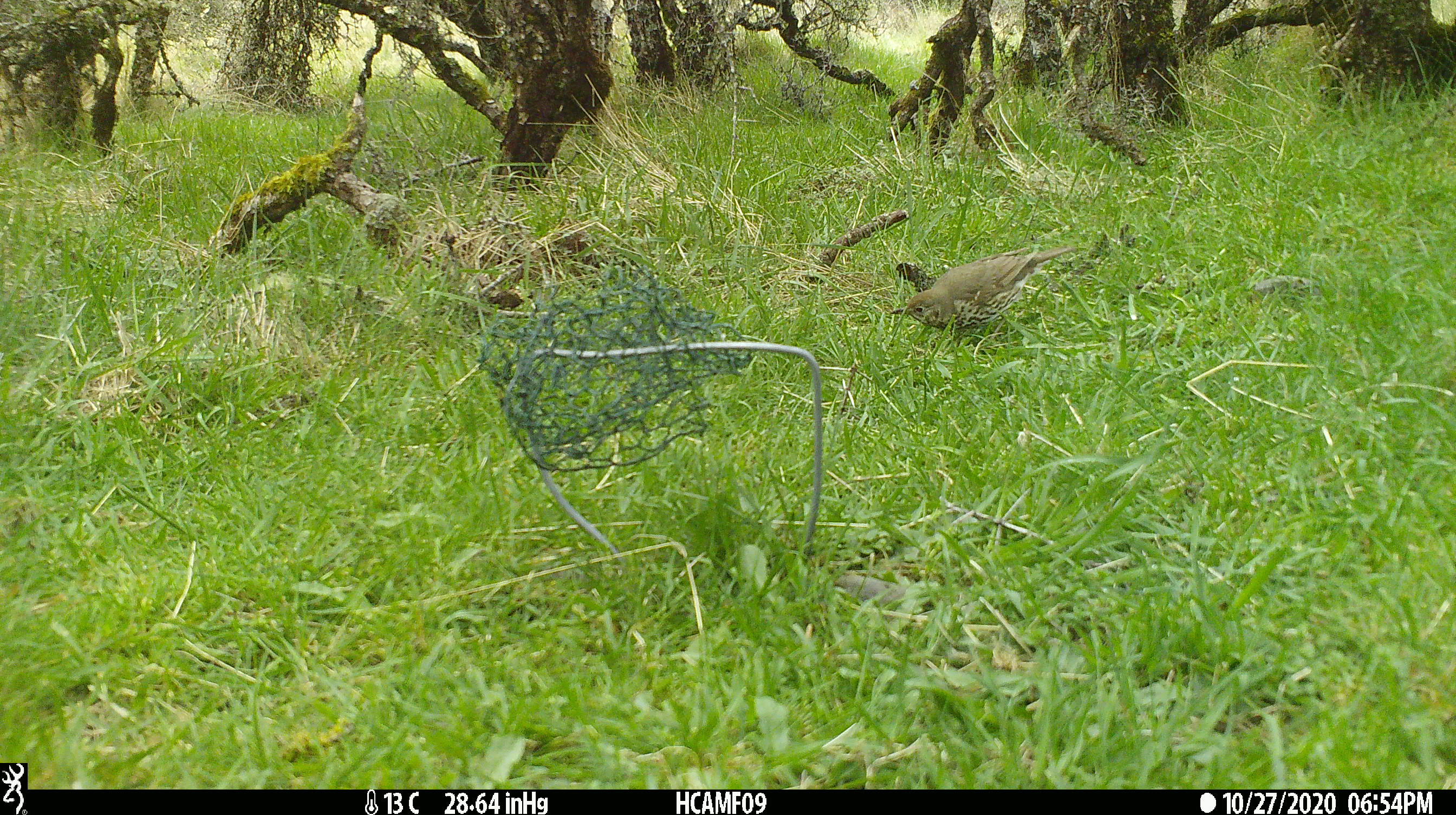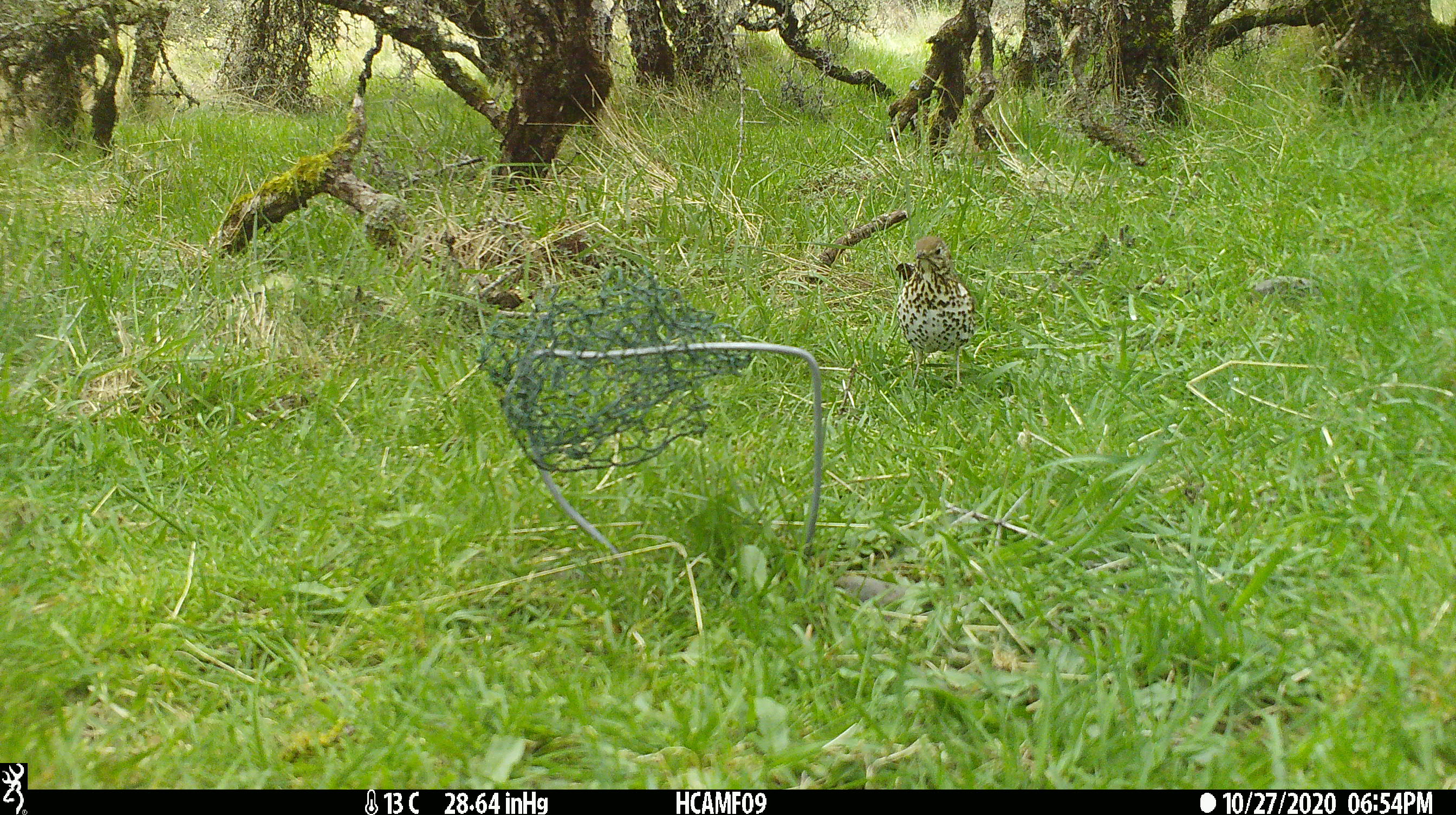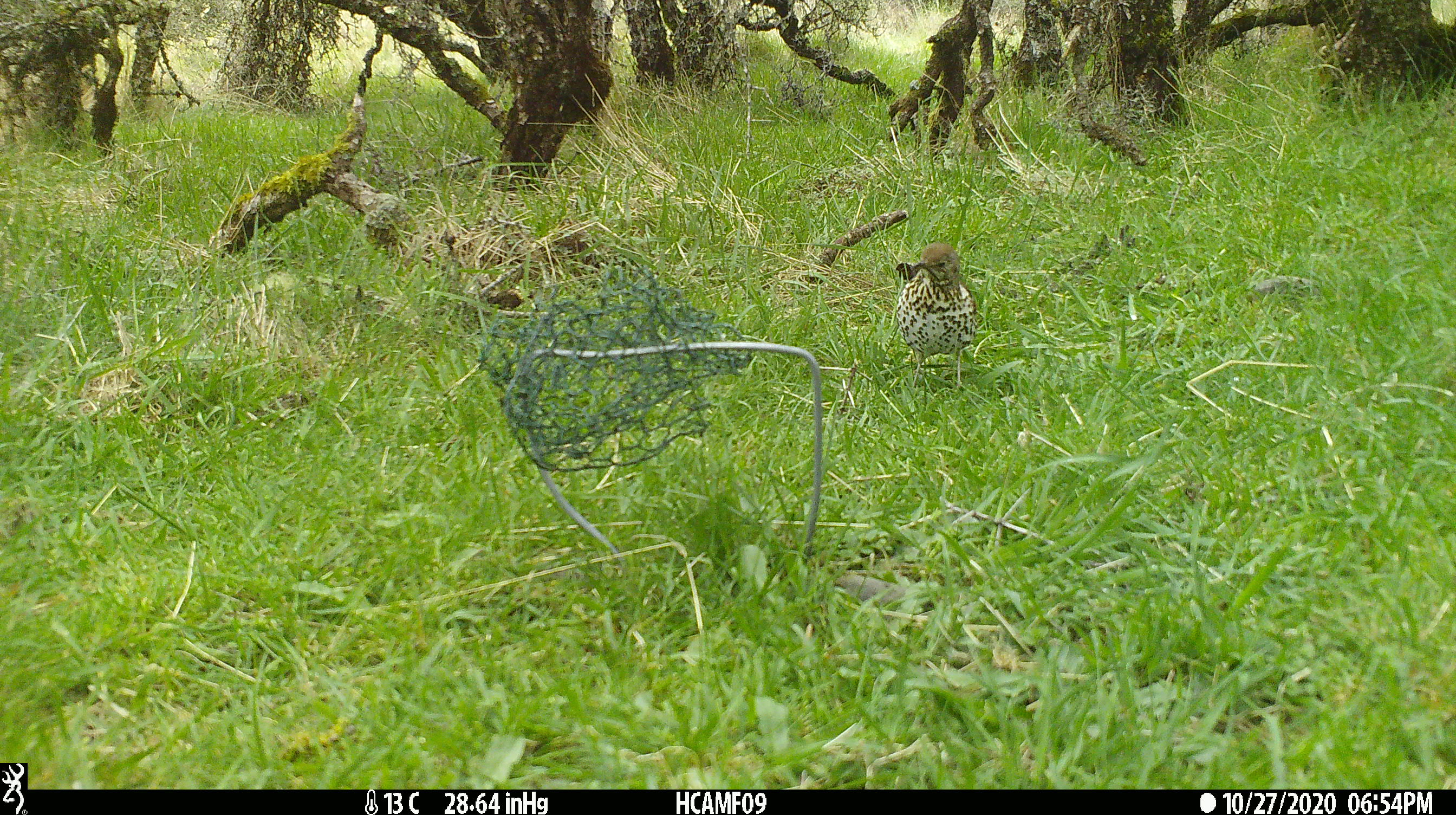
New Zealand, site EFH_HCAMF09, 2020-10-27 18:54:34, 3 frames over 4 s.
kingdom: Animalia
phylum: Chordata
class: Aves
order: Passeriformes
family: Turdidae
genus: Turdus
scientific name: Turdus philomelos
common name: song thrush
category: thrush